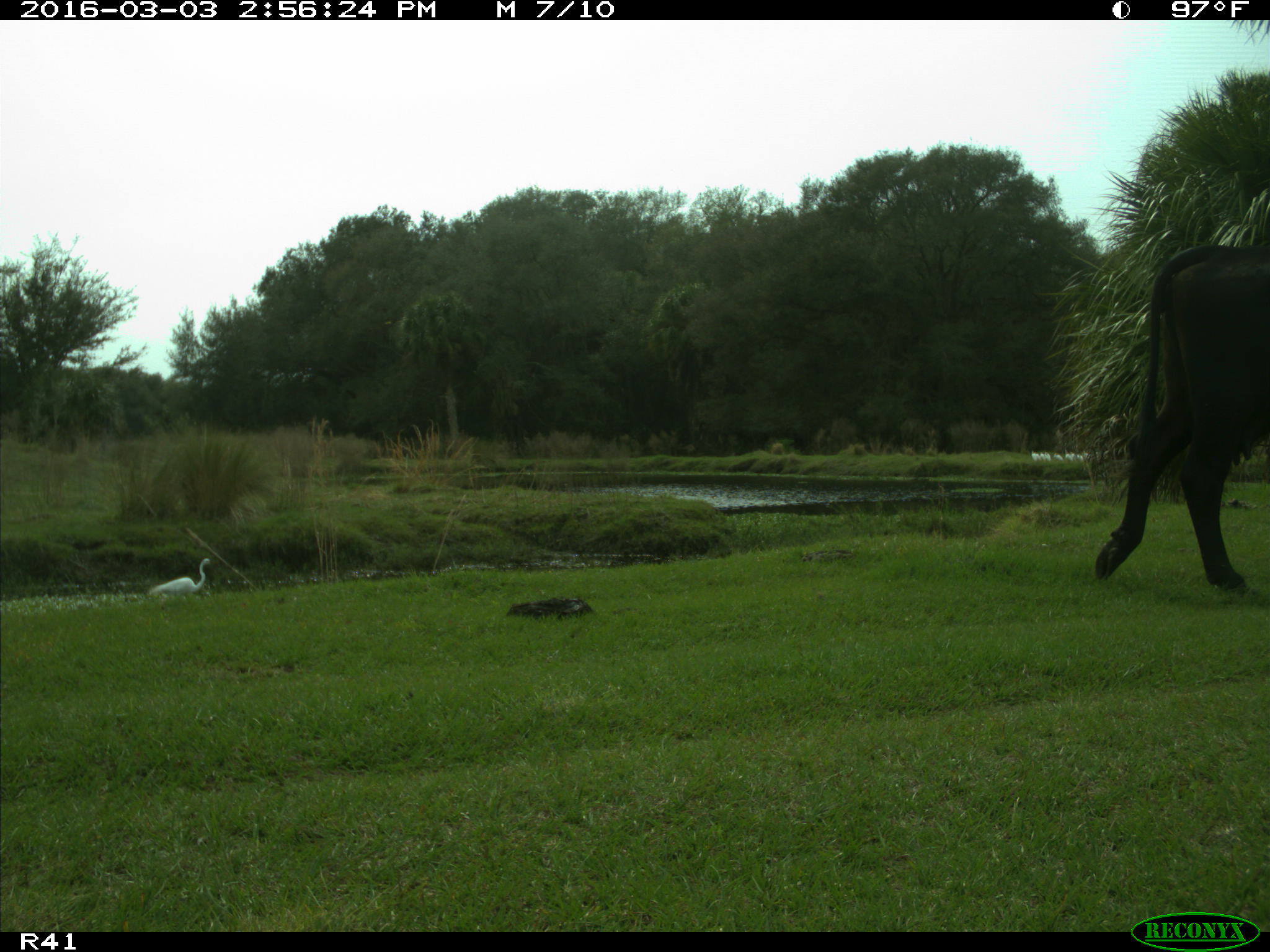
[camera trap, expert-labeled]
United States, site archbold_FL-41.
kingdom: Animalia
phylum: Chordata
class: Mammalia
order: Artiodactyla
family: Bovidae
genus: Bos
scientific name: Bos taurus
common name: domestic cow